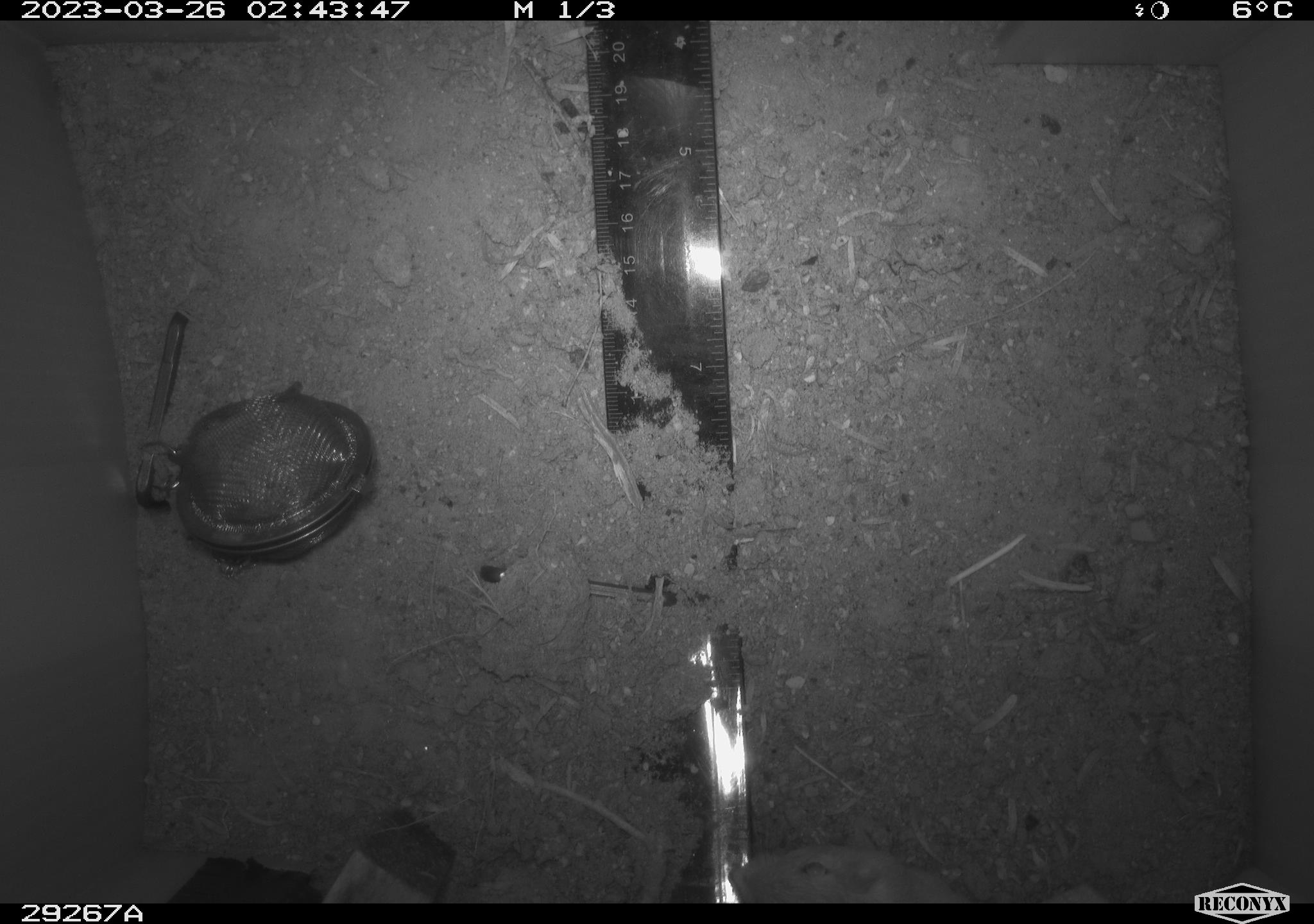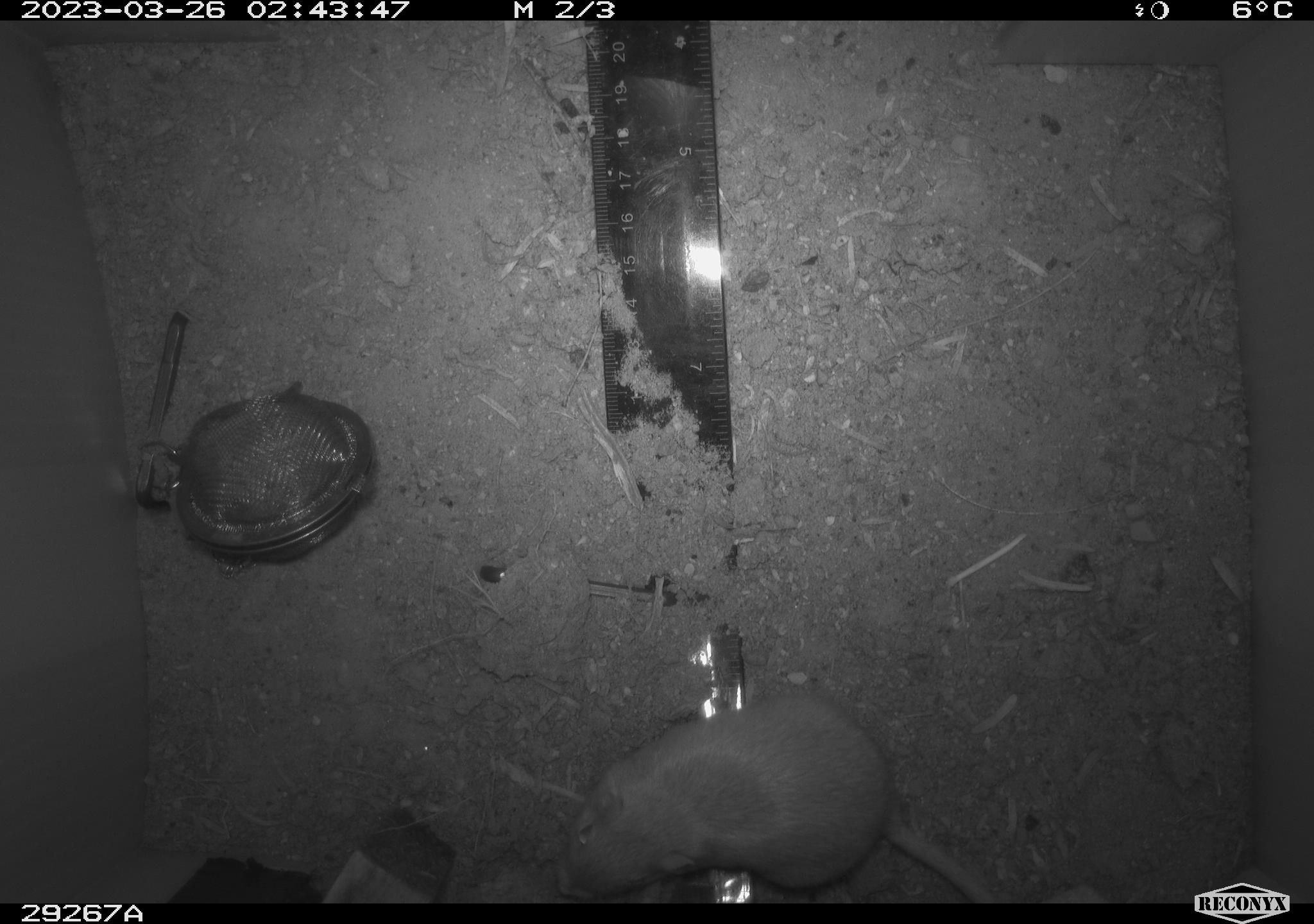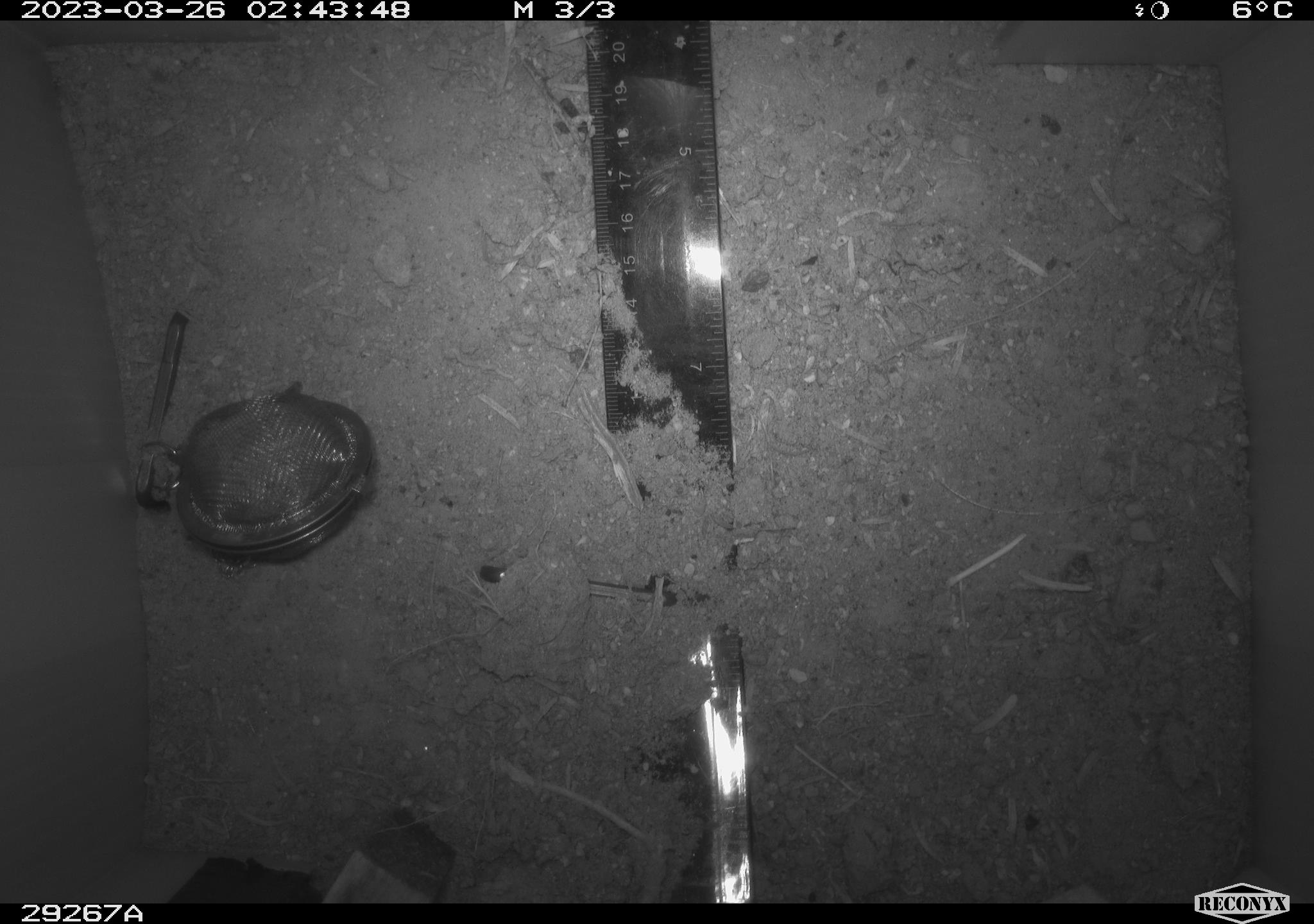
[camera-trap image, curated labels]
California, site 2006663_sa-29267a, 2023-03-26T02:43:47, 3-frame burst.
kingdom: Animalia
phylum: Chordata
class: Mammalia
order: Rodentia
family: Heteromyidae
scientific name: Heteromyidae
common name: kangaroo rats and pocket mice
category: heteromyidae family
Heteromyidae family (kangaroo rats and pocket mice) (Heteromyidae).